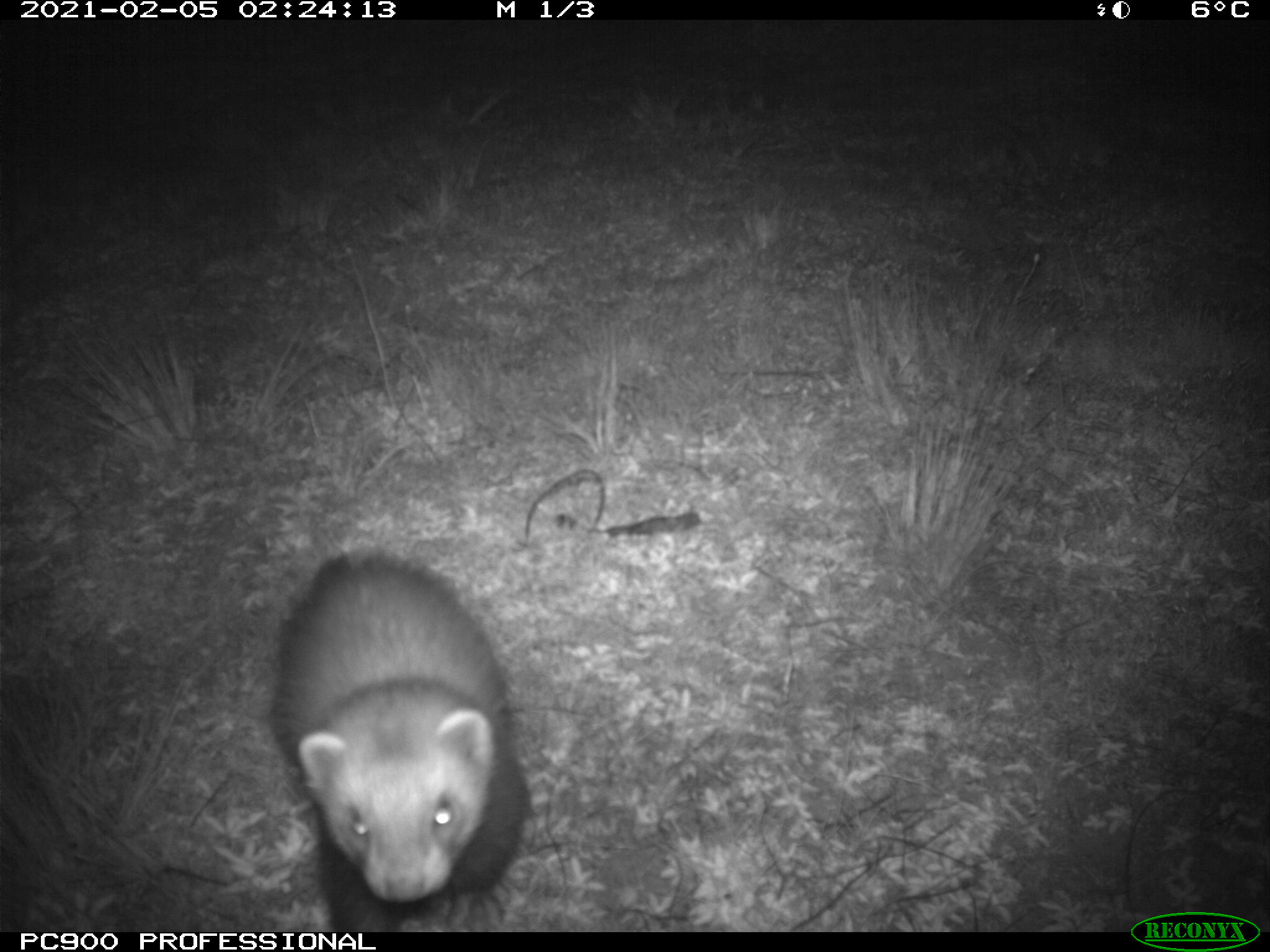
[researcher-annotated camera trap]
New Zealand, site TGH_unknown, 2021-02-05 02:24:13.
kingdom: Animalia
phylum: Chordata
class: Mammalia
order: Carnivora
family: Mustelidae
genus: Mustela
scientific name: Mustela furo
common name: ferret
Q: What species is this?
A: Ferret (Mustela furo).